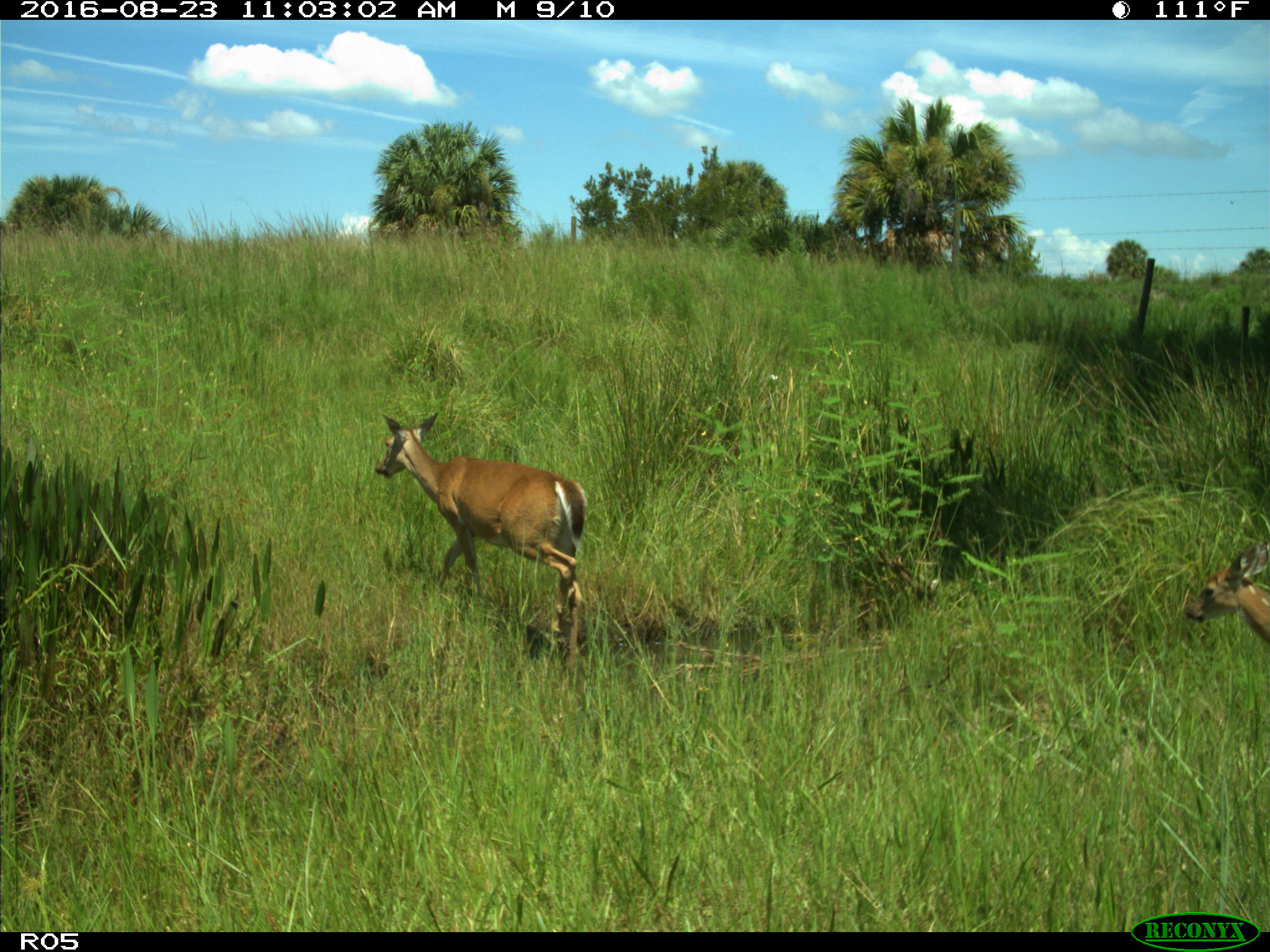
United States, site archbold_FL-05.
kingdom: Animalia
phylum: Chordata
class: Mammalia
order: Artiodactyla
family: Cervidae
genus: Odocoileus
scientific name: Odocoileus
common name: deer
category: unidentified deer